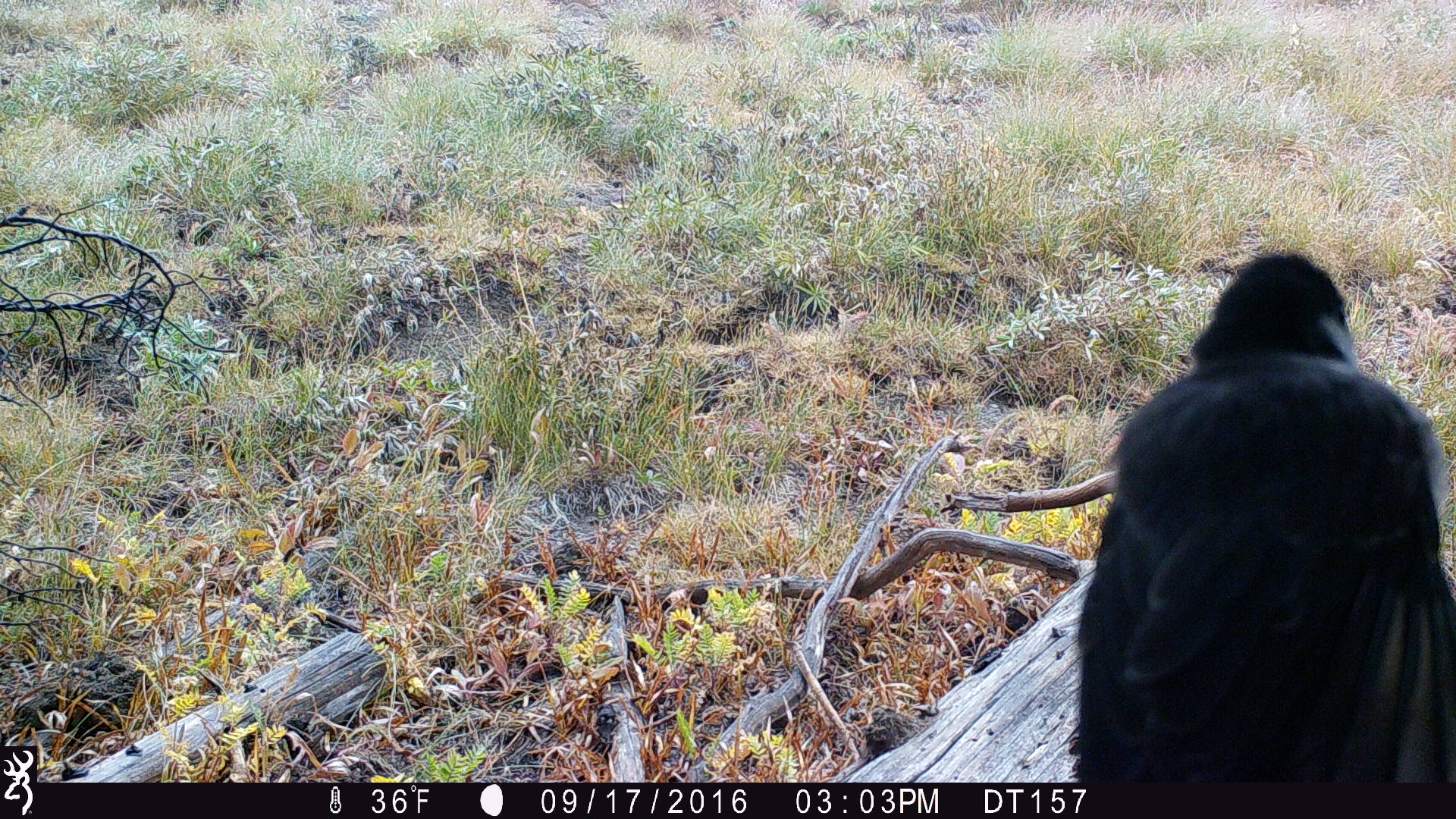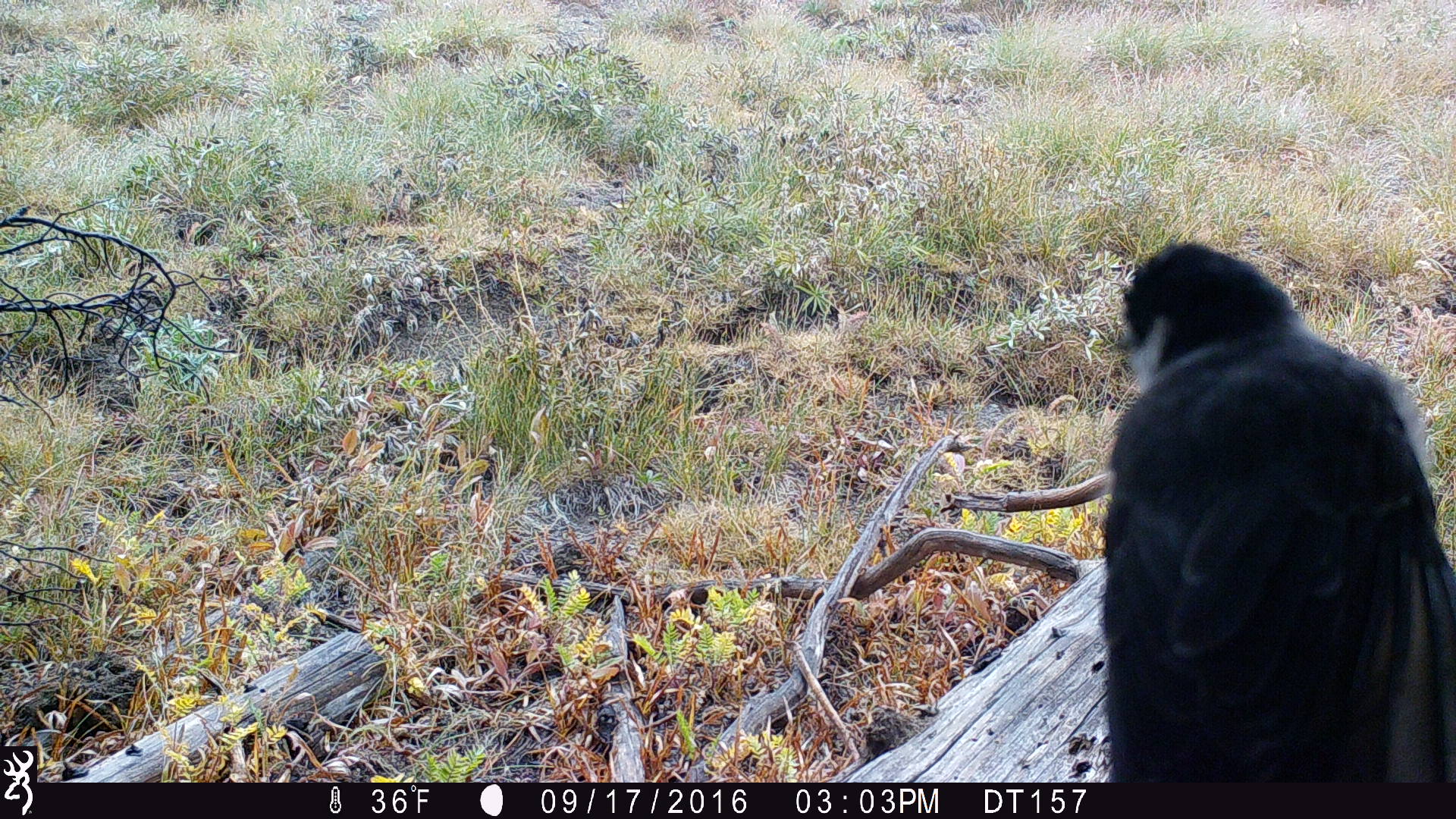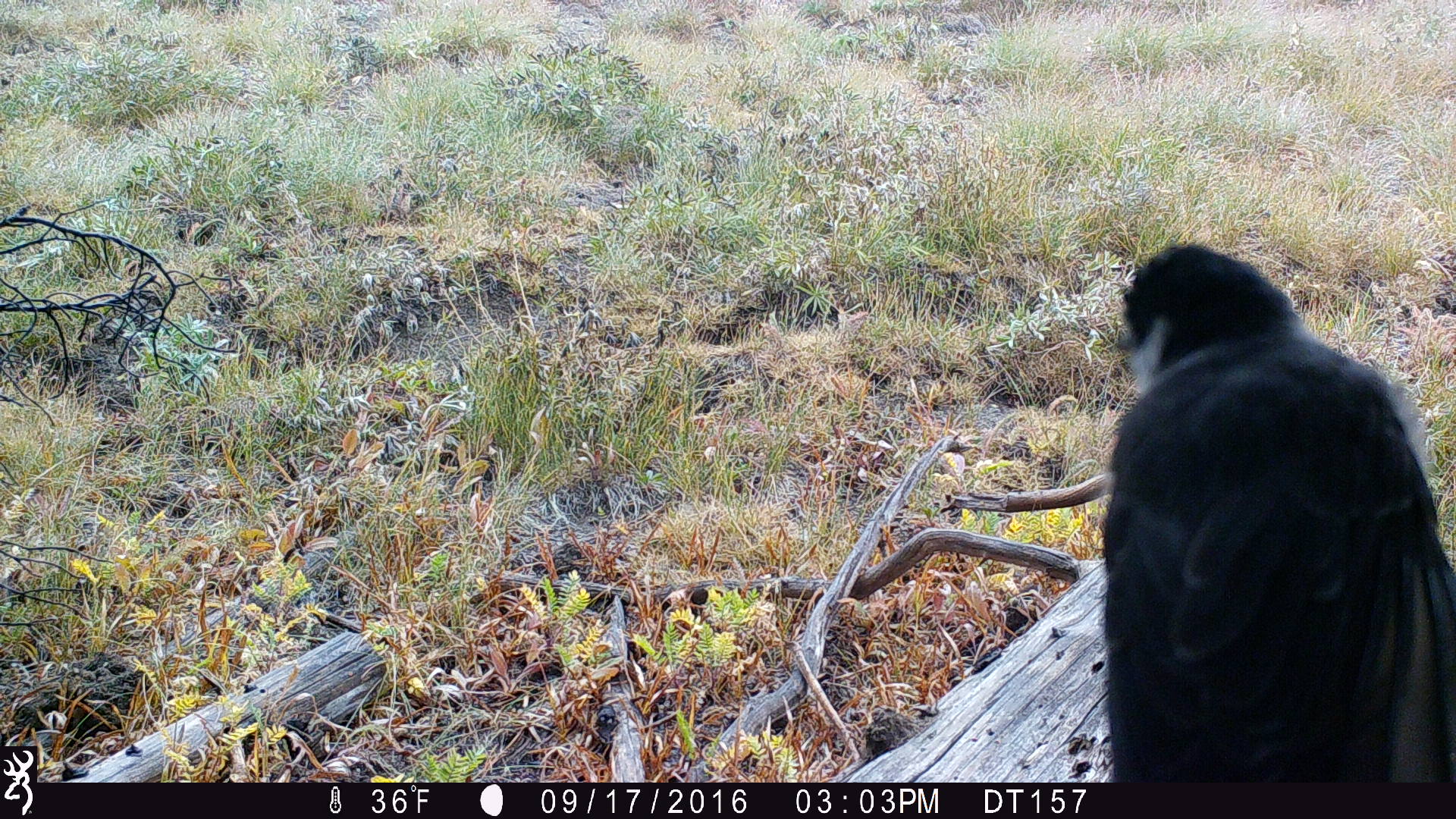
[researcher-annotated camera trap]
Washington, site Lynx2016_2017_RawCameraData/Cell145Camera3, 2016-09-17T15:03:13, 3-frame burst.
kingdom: Animalia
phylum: Chordata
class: Aves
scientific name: Aves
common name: birds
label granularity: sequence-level